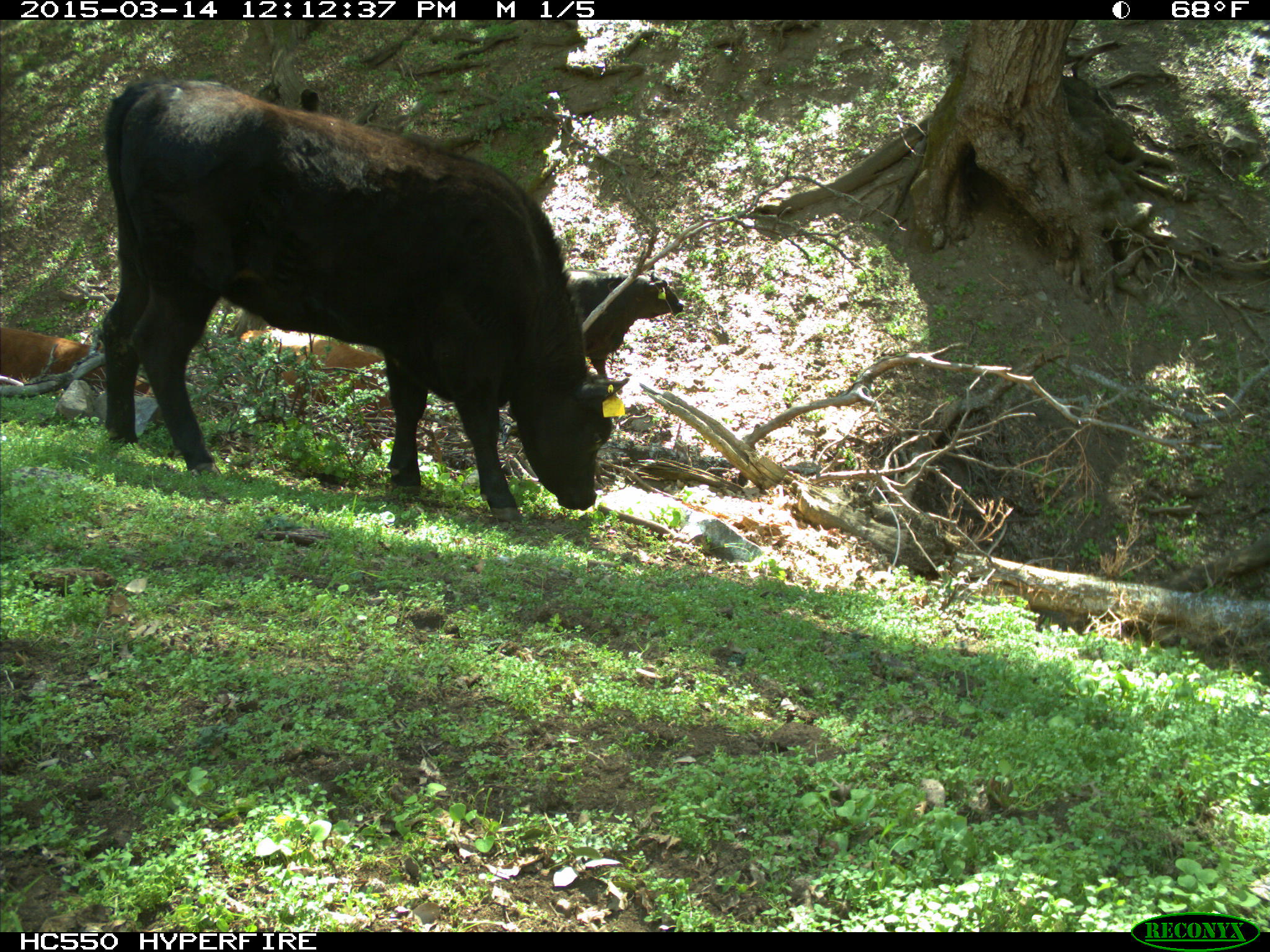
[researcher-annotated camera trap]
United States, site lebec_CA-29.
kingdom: Animalia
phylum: Chordata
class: Mammalia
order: Artiodactyla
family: Bovidae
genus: Bos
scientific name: Bos taurus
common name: domestic cow